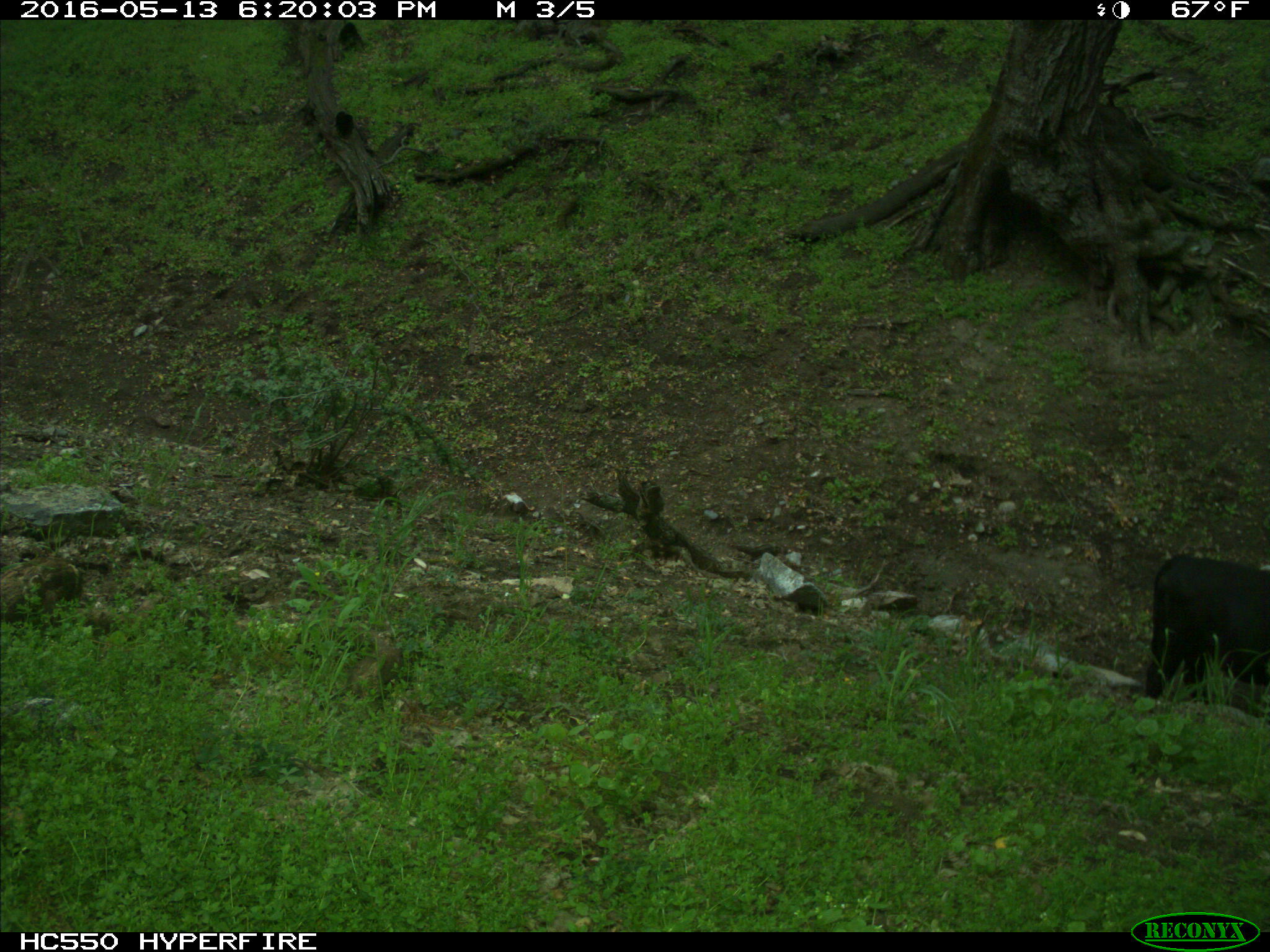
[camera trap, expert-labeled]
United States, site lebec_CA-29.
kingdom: Animalia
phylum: Chordata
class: Mammalia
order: Artiodactyla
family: Bovidae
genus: Bos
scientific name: Bos taurus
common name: domestic cow